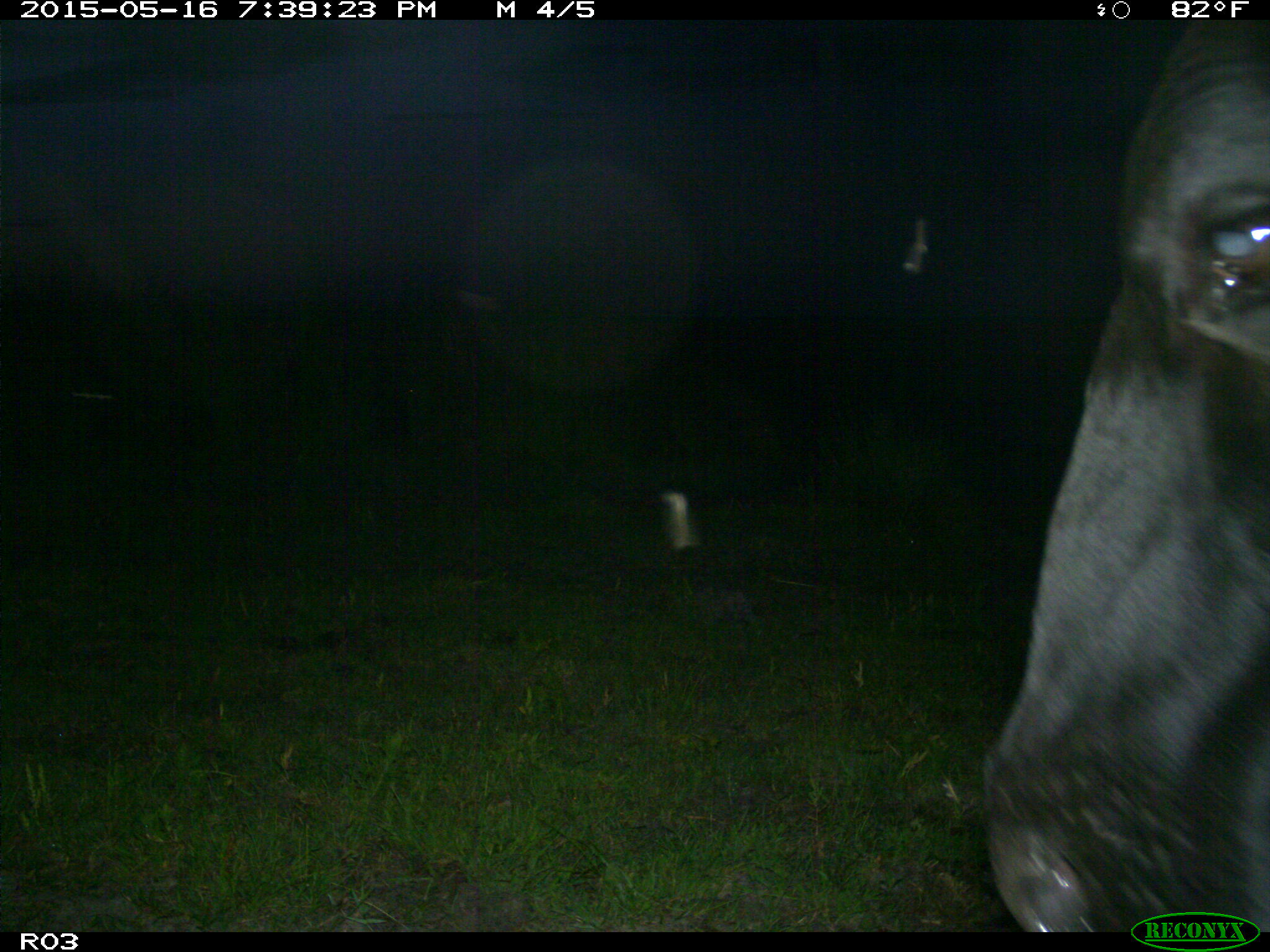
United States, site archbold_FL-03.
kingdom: Animalia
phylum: Chordata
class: Mammalia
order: Artiodactyla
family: Bovidae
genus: Bos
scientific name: Bos taurus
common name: domestic cow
Bos taurus (domestic cow).